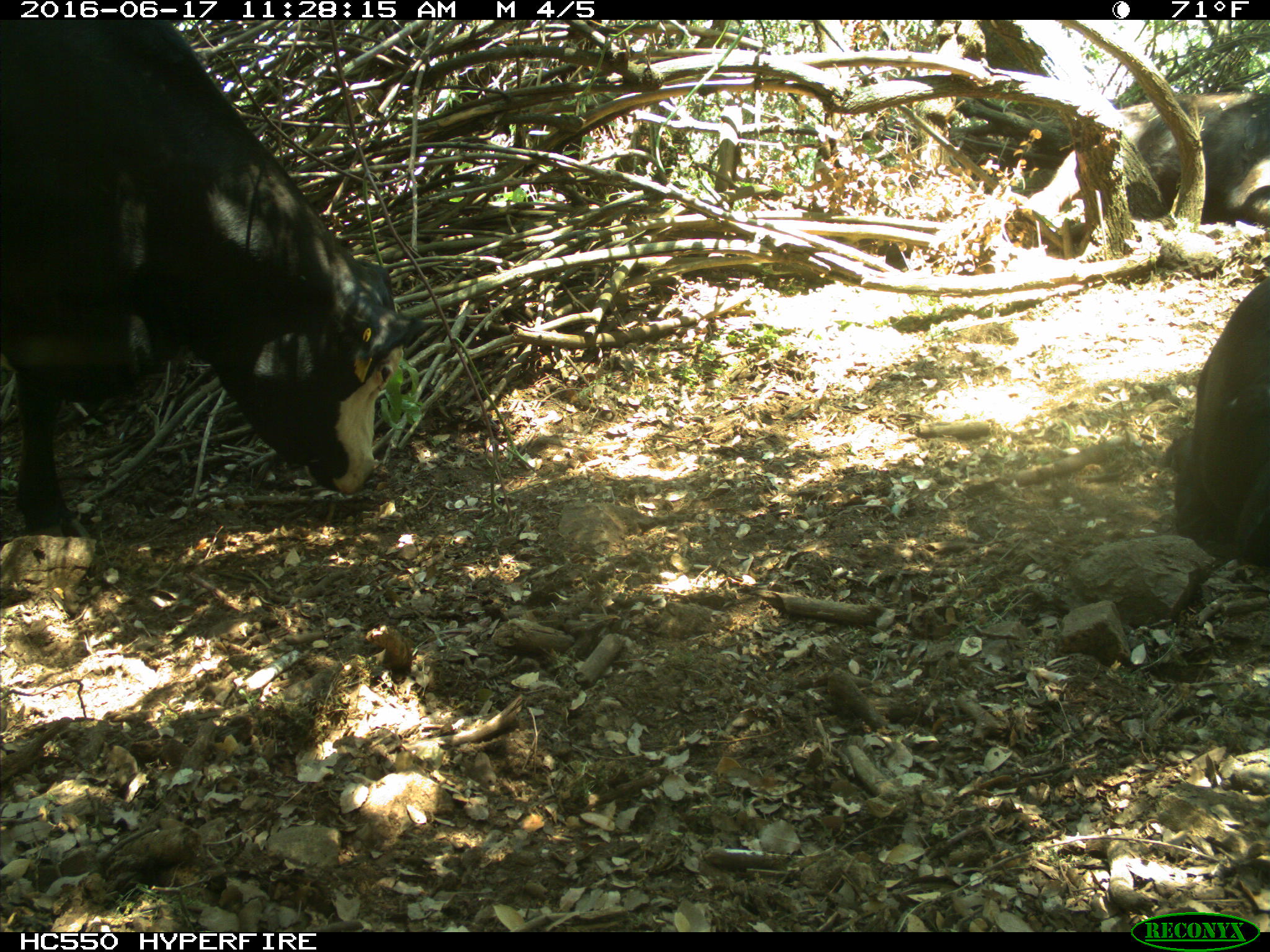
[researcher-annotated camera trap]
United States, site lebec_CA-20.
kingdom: Animalia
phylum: Chordata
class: Mammalia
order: Artiodactyla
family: Bovidae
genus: Bos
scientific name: Bos taurus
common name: domestic cow